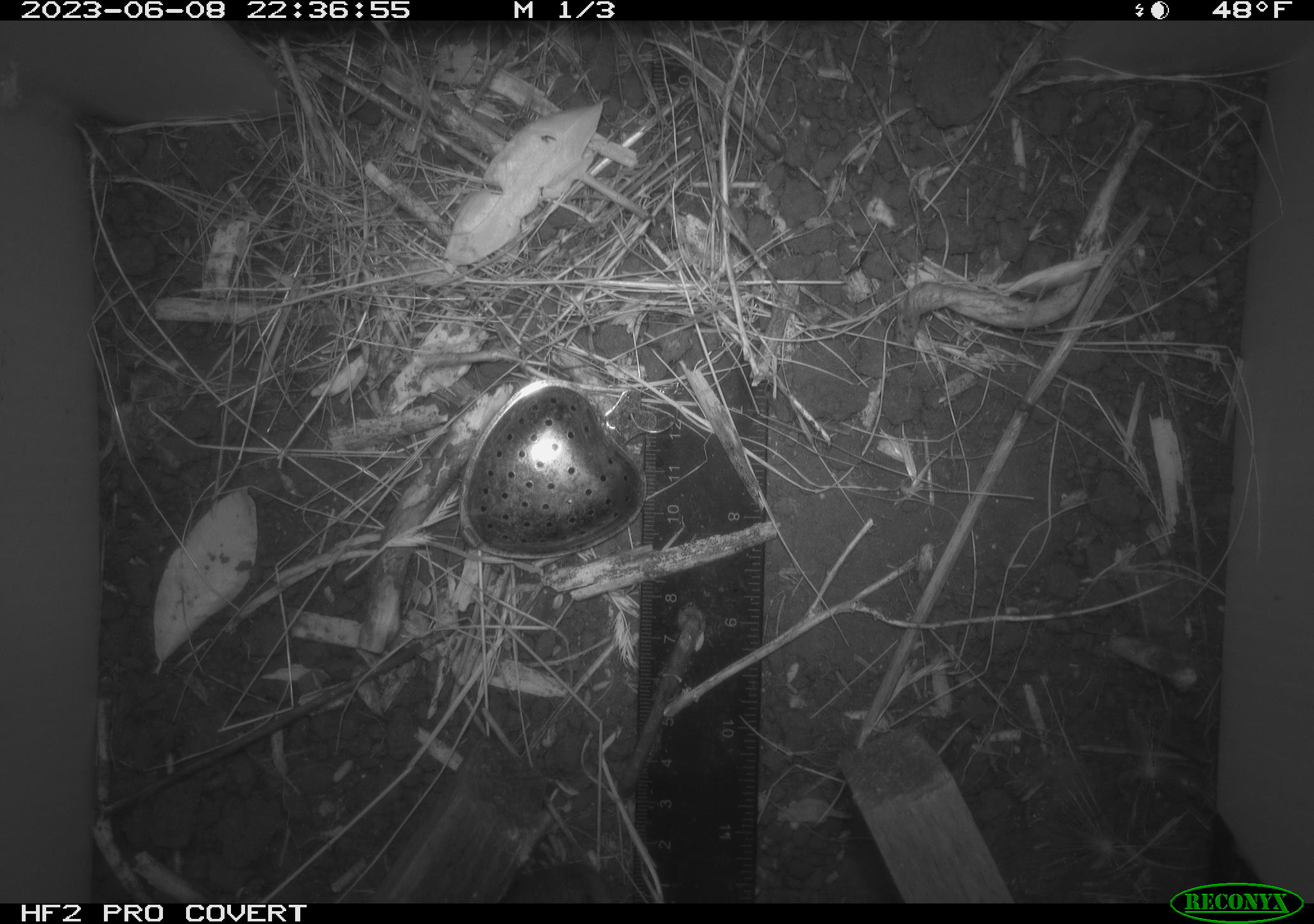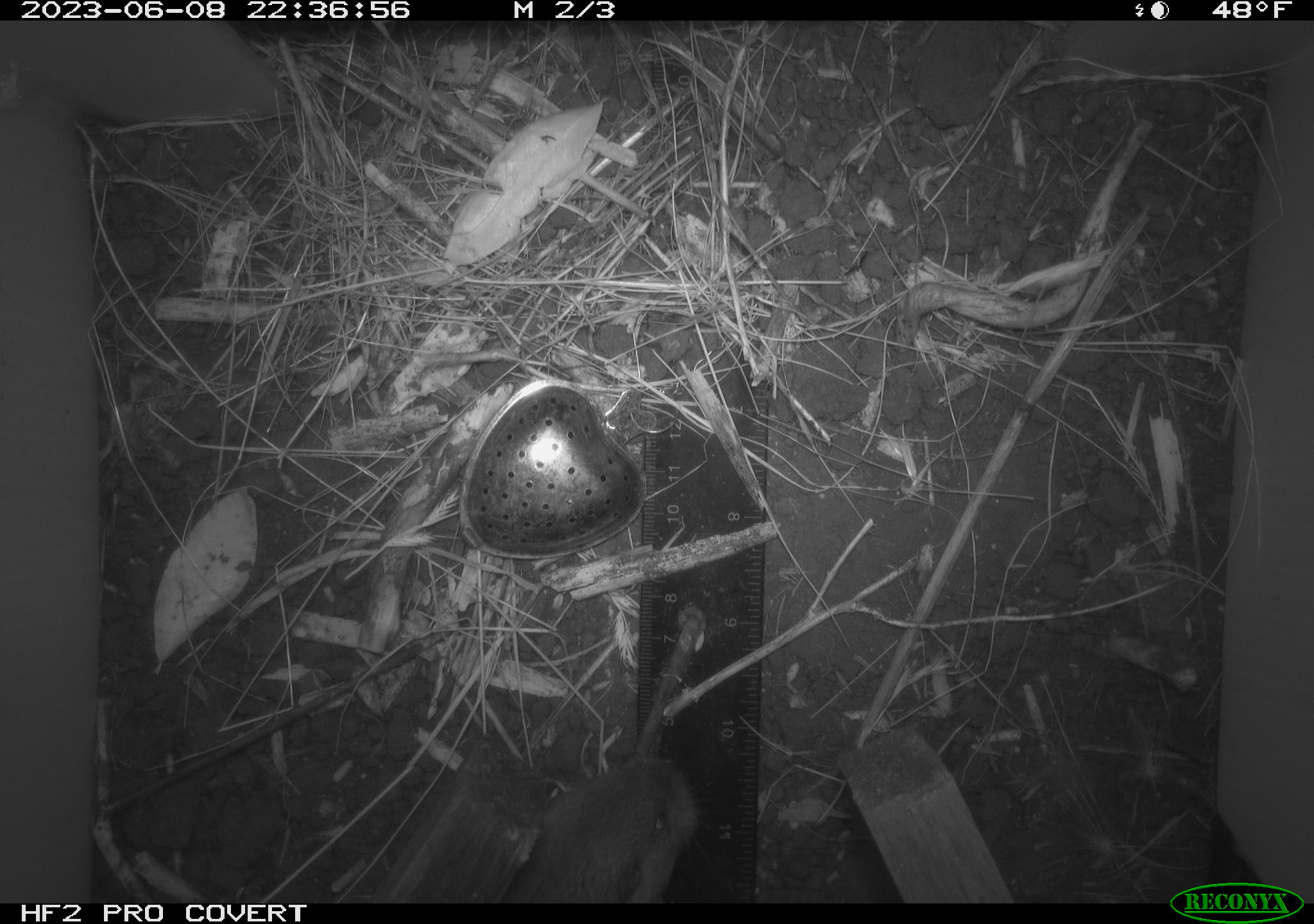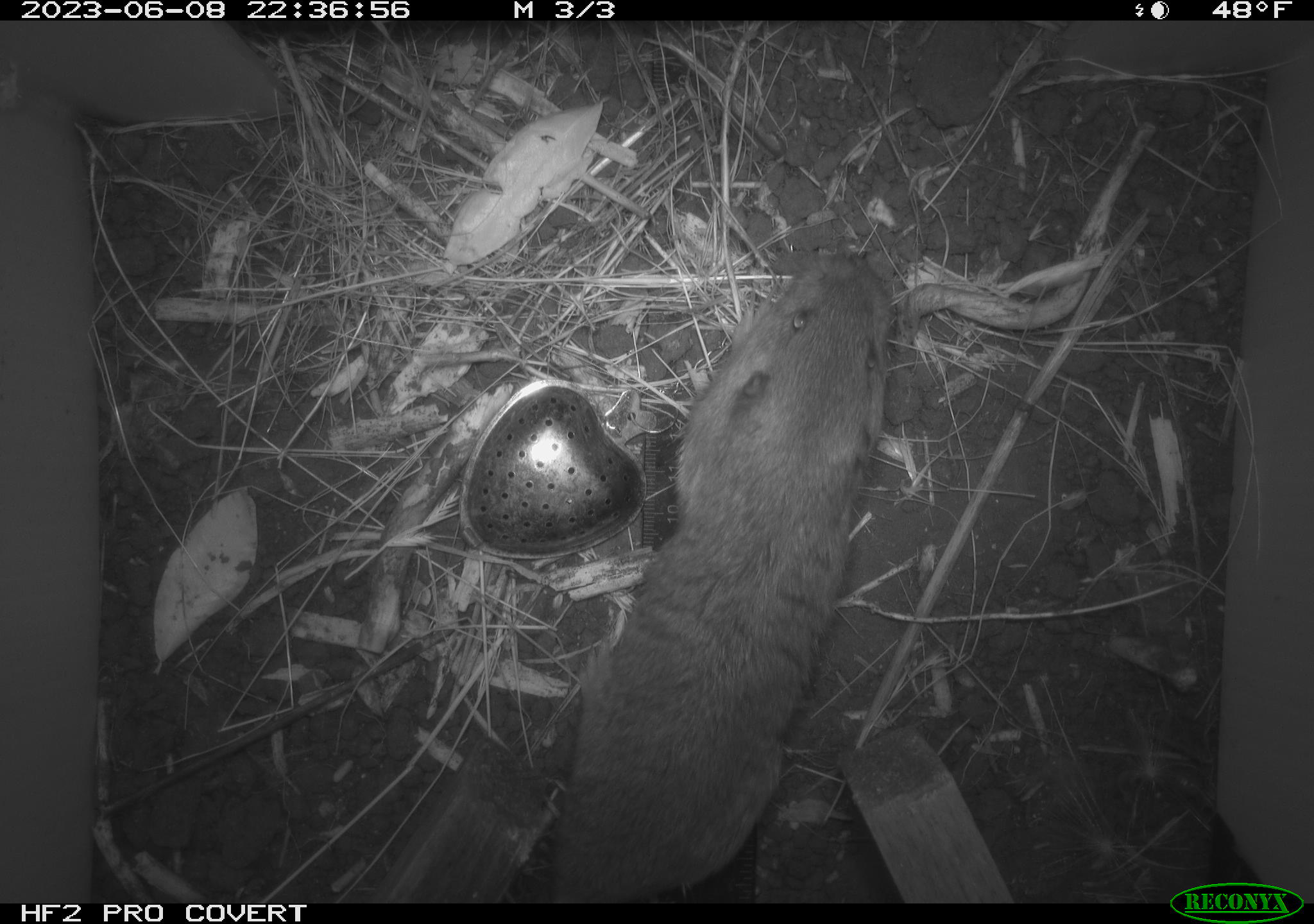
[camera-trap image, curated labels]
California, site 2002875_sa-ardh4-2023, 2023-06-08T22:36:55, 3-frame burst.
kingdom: Animalia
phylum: Chordata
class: Mammalia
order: Rodentia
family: Geomyidae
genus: Megascapheus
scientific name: Megascapheus bottae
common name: botta's pocket gopher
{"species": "botta's pocket gopher (Megascapheus bottae)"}